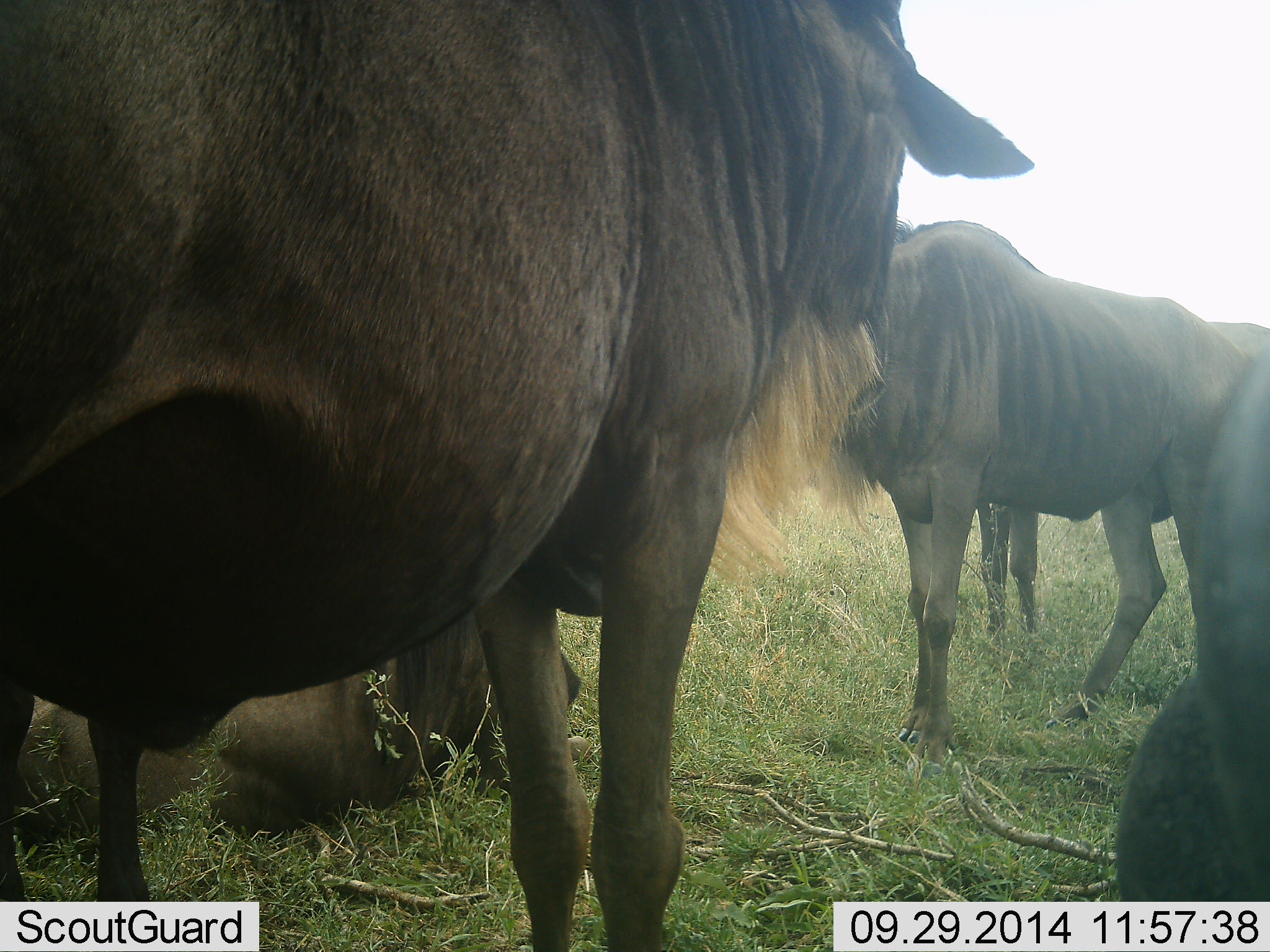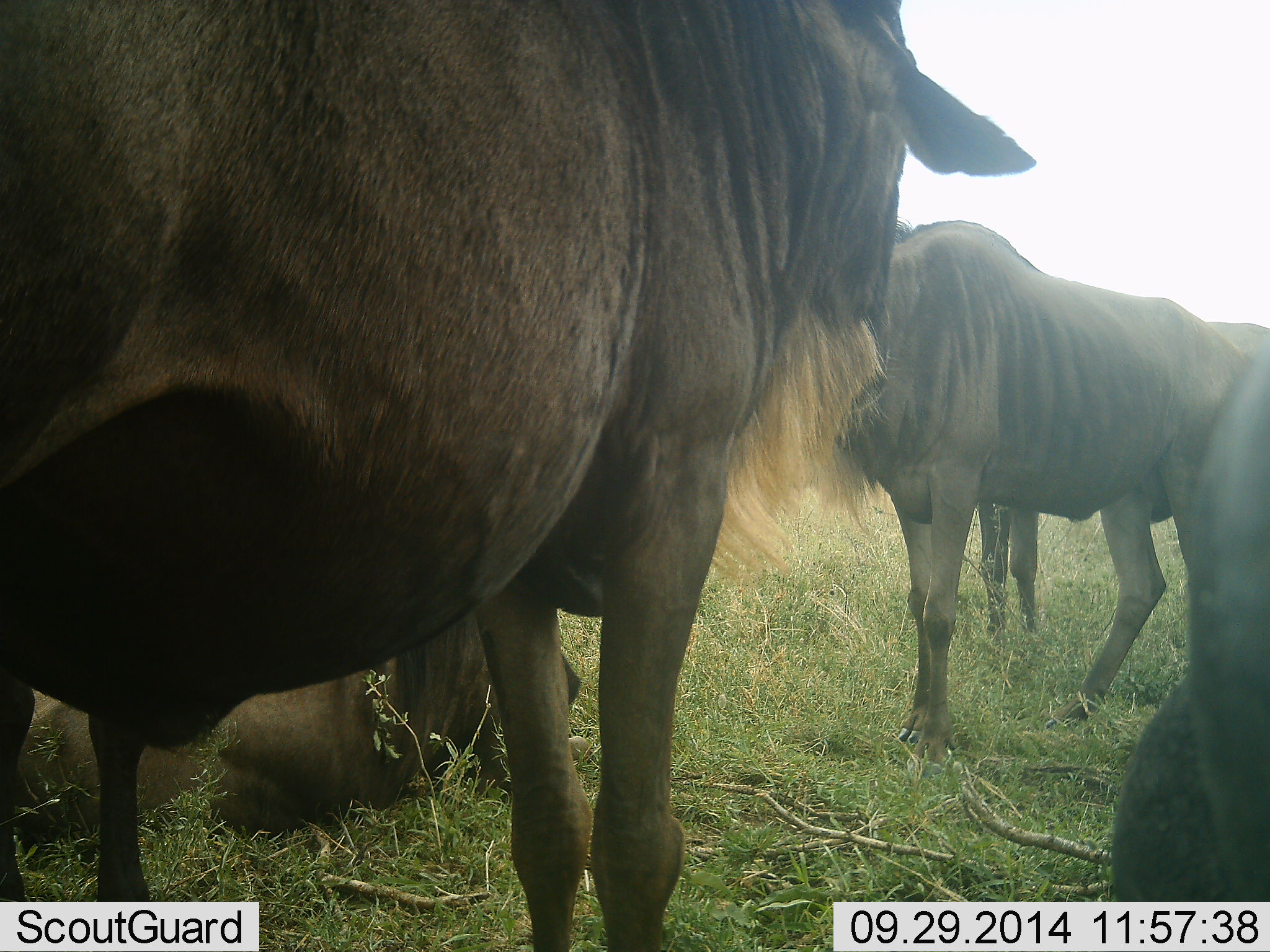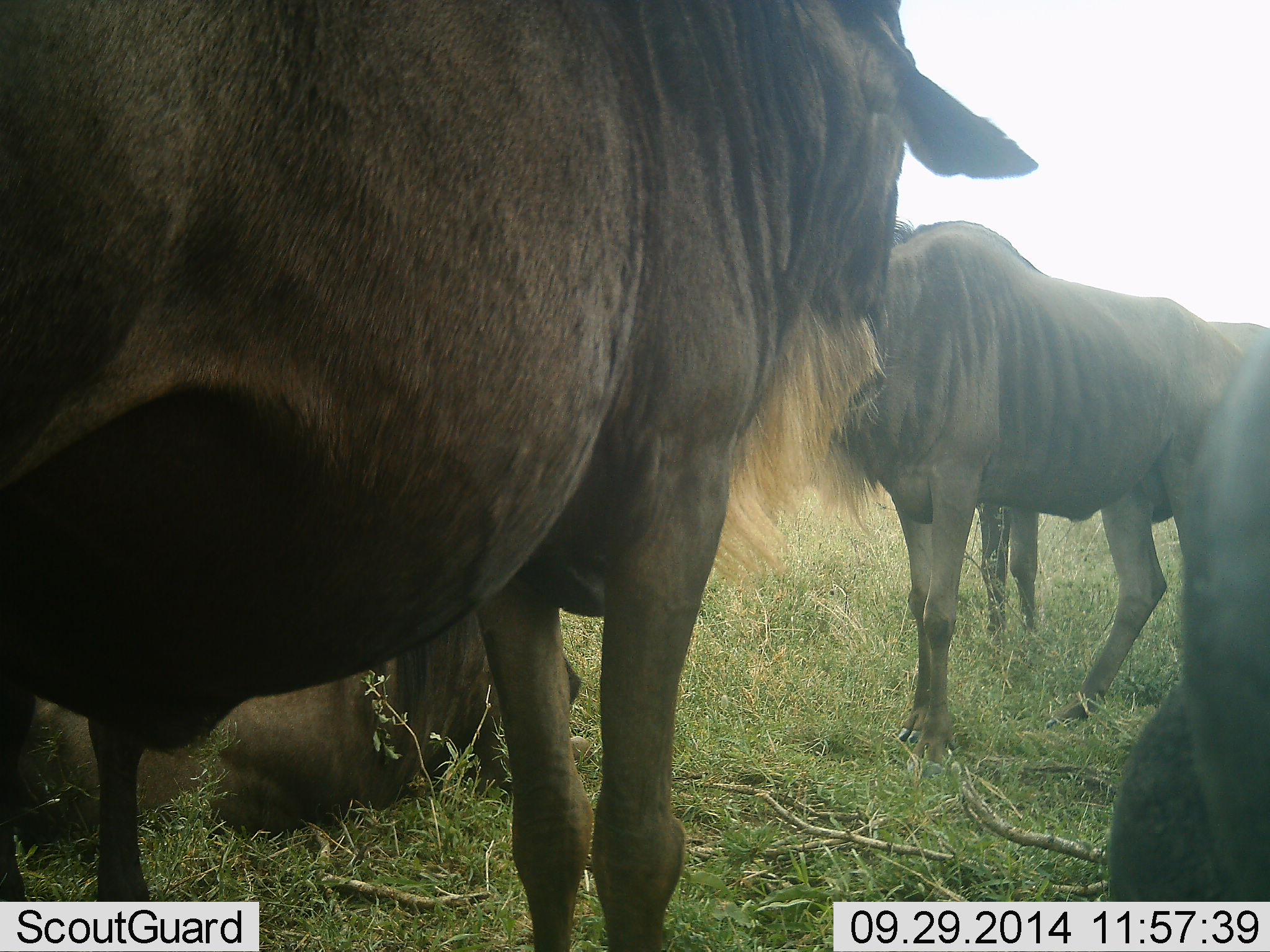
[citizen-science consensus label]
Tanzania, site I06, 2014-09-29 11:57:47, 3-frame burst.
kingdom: Animalia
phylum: Chordata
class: Mammalia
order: Artiodactyla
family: Bovidae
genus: Connochaetes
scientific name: Connochaetes taurinus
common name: blue wildebeest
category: wildebeest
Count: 5.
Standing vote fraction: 100%.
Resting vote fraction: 90%.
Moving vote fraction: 0%.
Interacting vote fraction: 0%.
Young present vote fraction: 0%.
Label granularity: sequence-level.